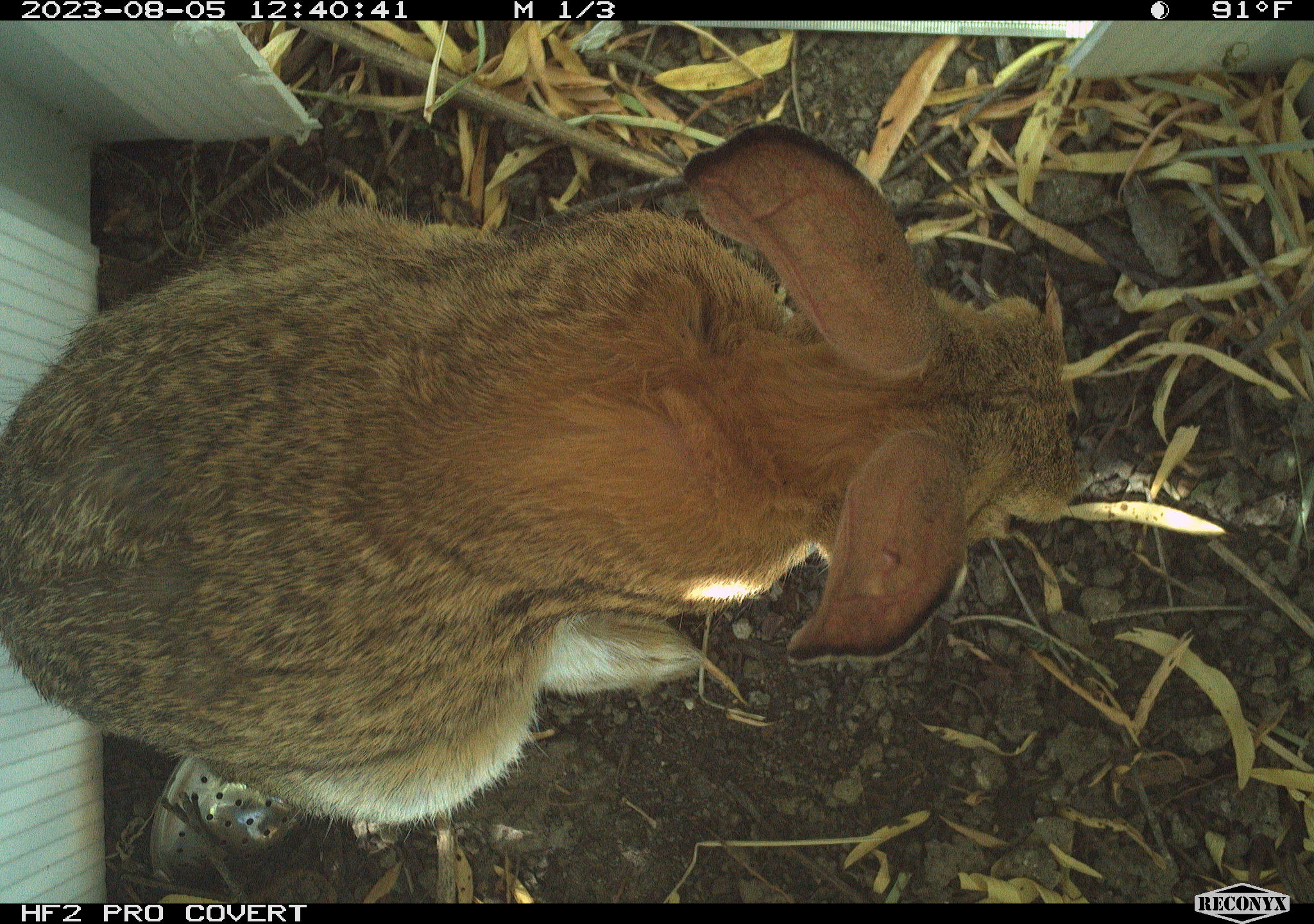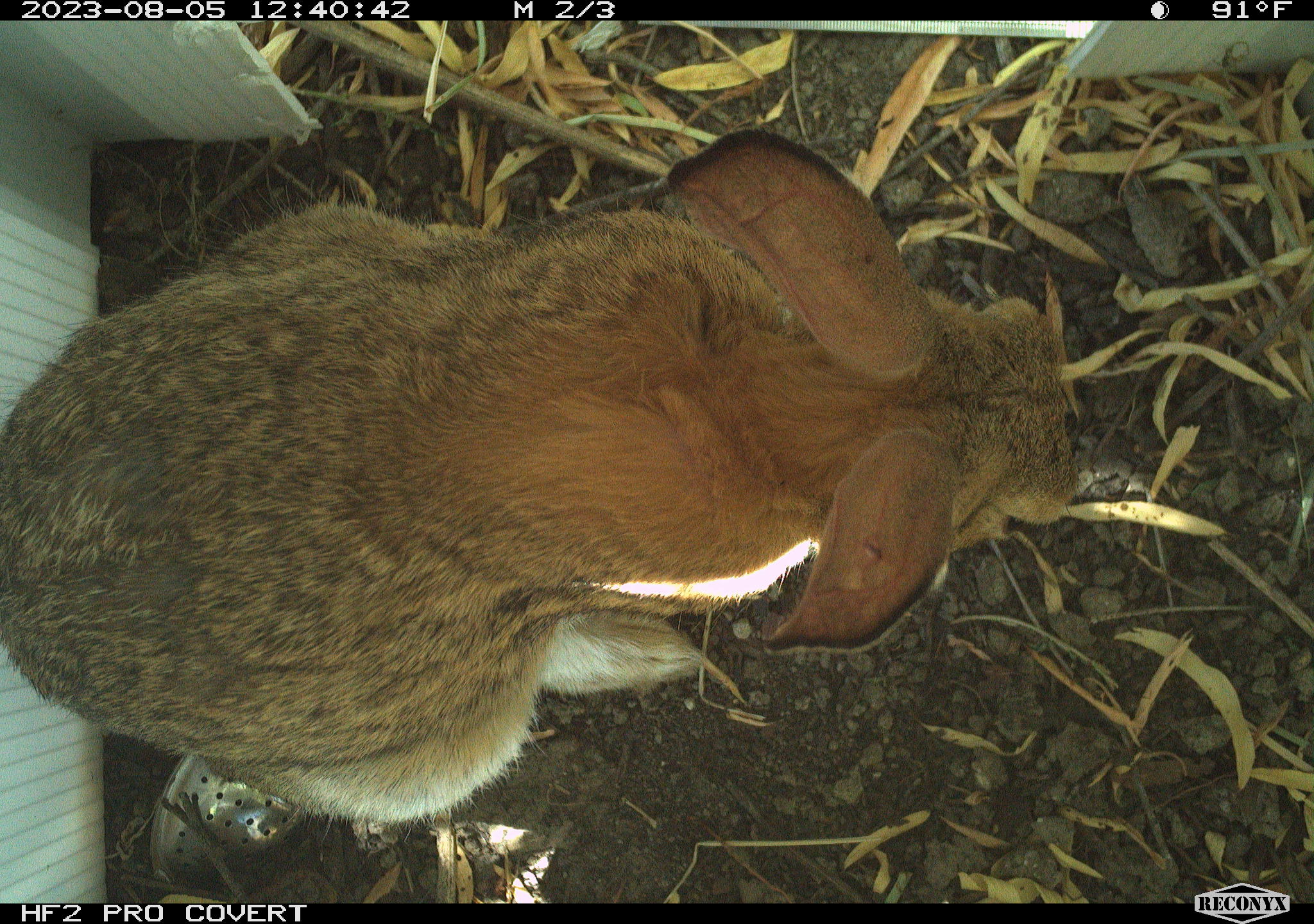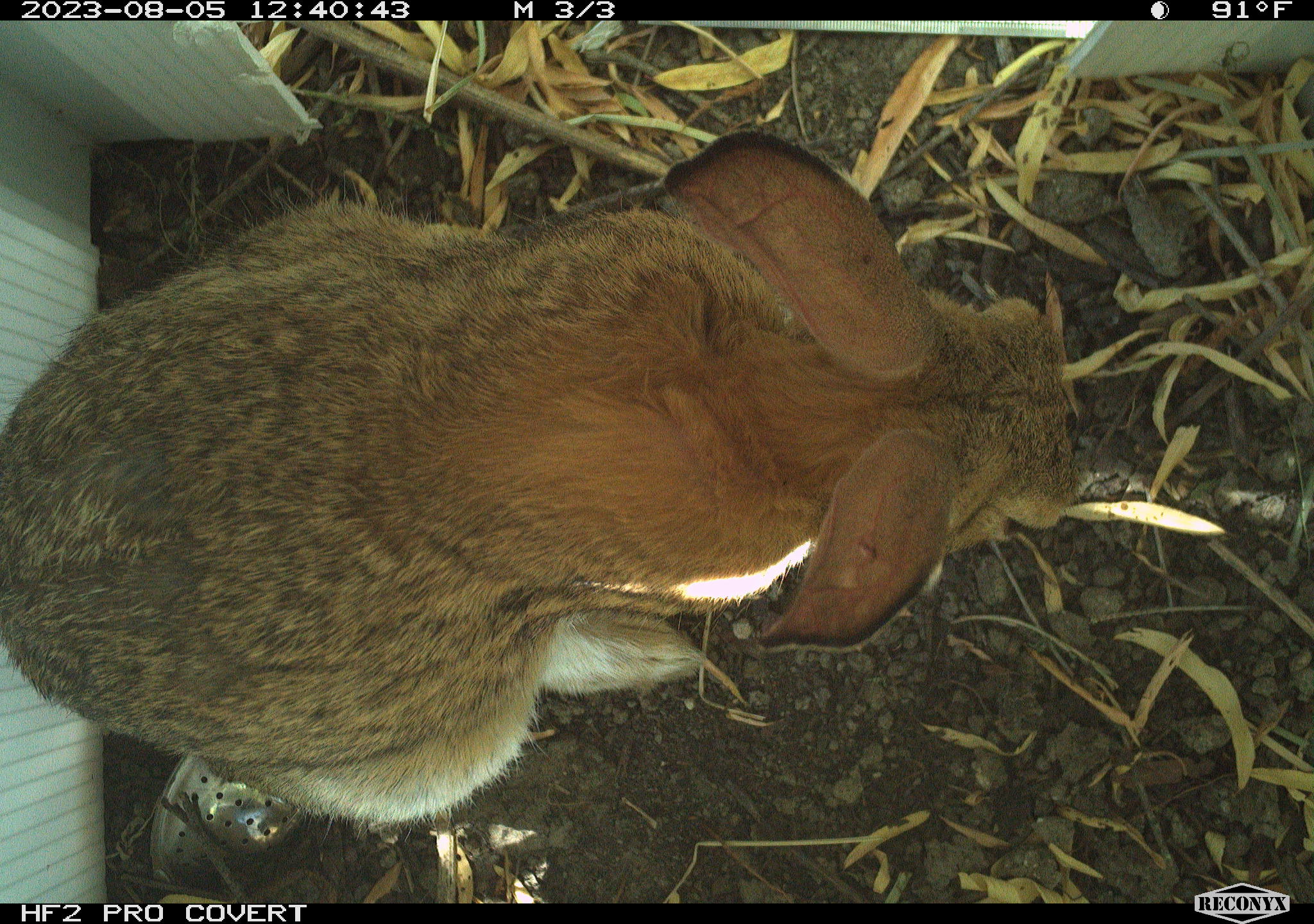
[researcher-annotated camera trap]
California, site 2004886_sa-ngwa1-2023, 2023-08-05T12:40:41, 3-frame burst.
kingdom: Animalia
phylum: Chordata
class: Mammalia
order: Lagomorpha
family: Leporidae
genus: Sylvilagus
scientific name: Sylvilagus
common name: cottontail rabbits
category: sylvilagus species